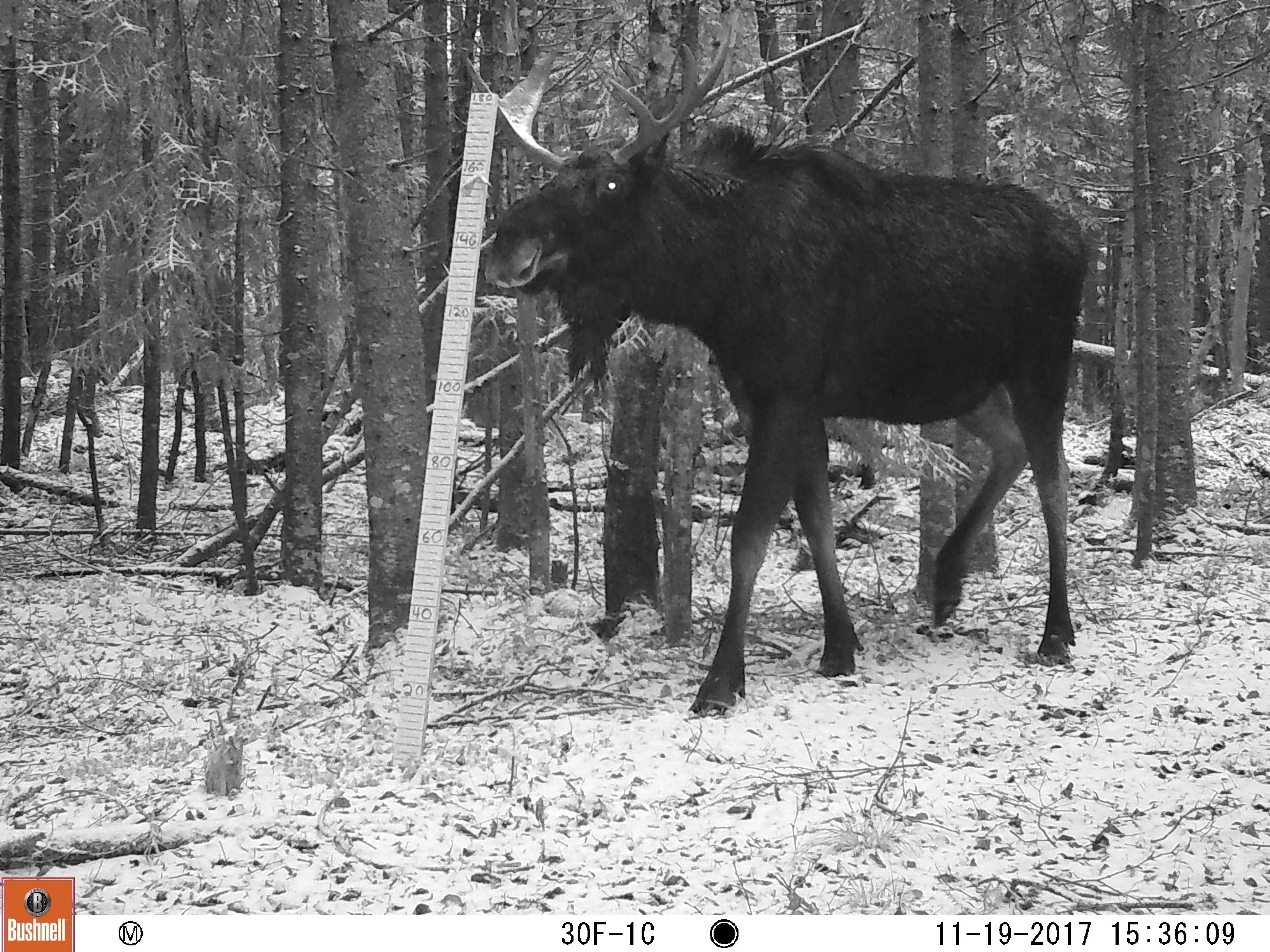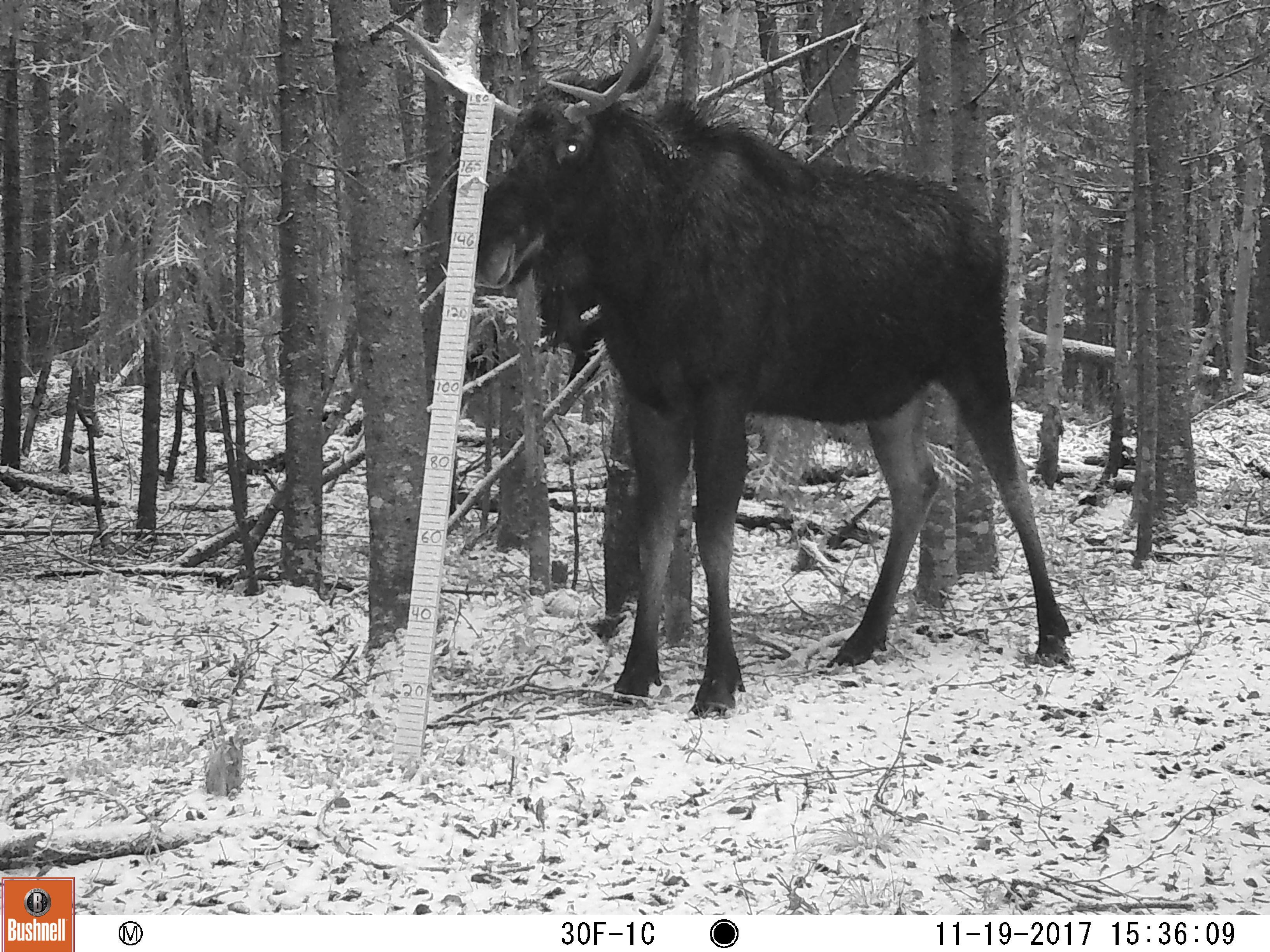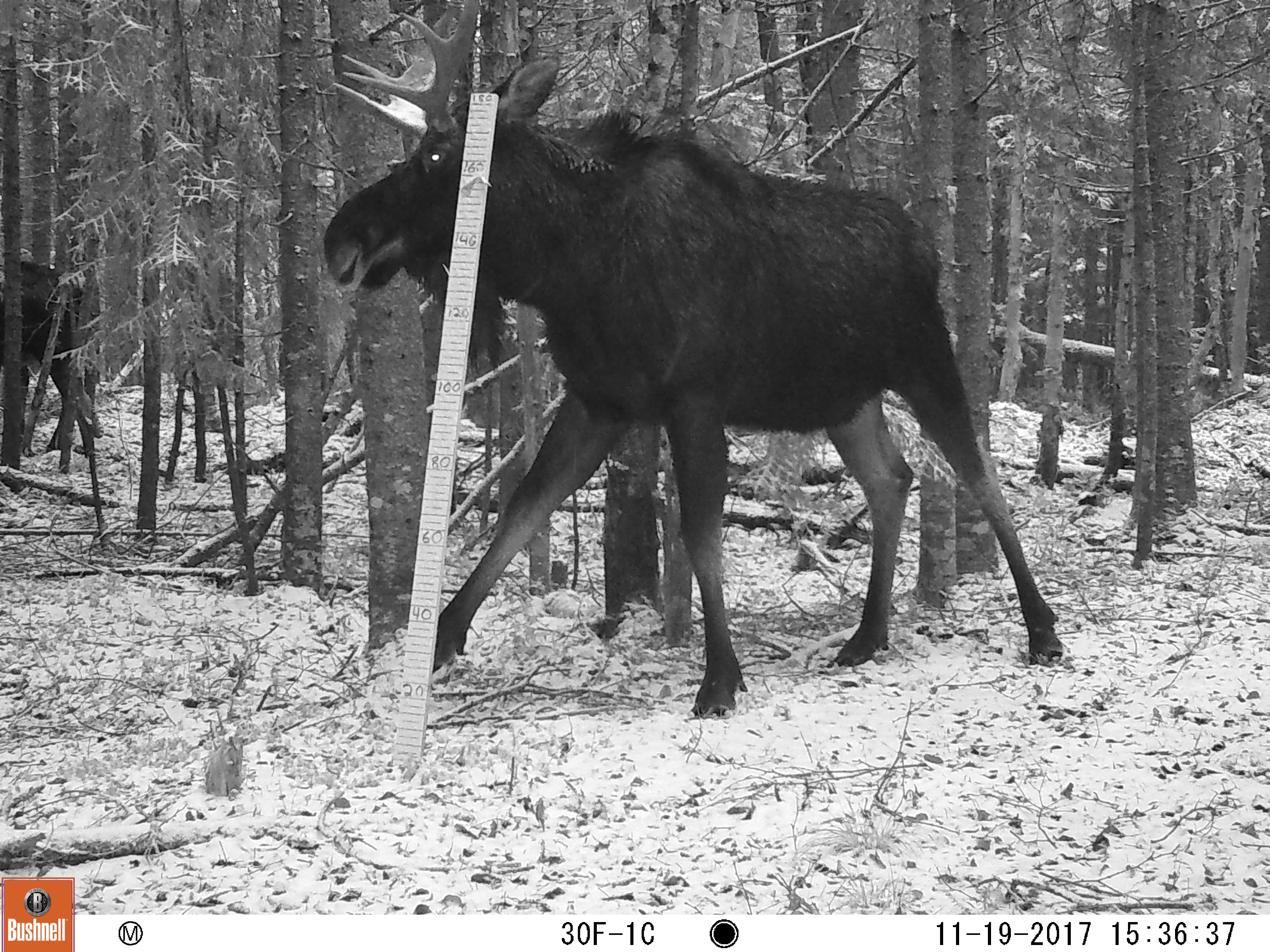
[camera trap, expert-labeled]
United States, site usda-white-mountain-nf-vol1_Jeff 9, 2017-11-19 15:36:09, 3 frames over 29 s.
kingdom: Animalia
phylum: Chordata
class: Mammalia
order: Artiodactyla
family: Cervidae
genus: Alces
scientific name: Alces alces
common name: moose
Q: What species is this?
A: Moose (Alces alces).